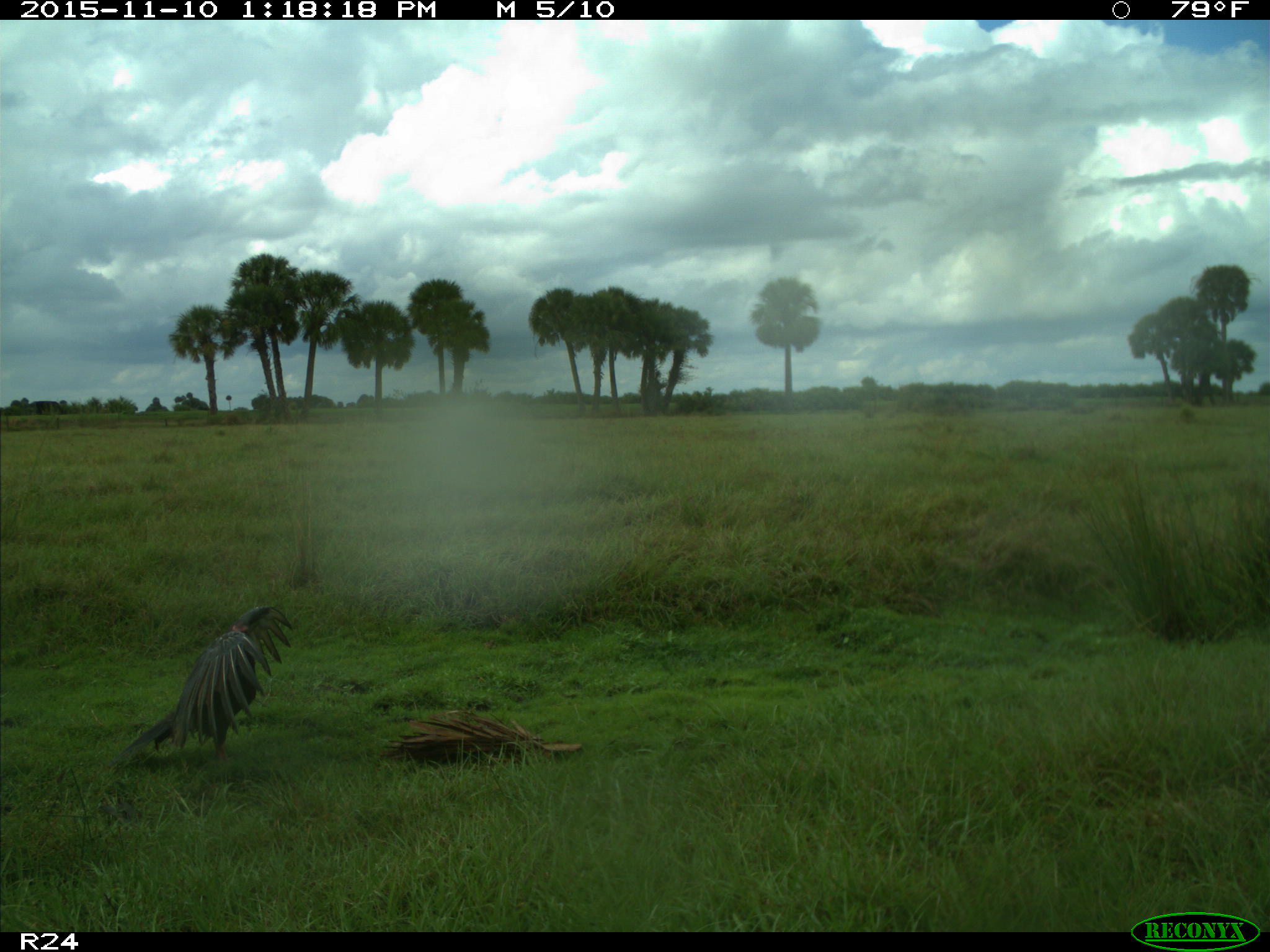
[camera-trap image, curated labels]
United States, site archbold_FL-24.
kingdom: Animalia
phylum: Chordata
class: Aves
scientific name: Aves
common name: birds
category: unidentified bird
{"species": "unidentified bird (birds) (Aves)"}